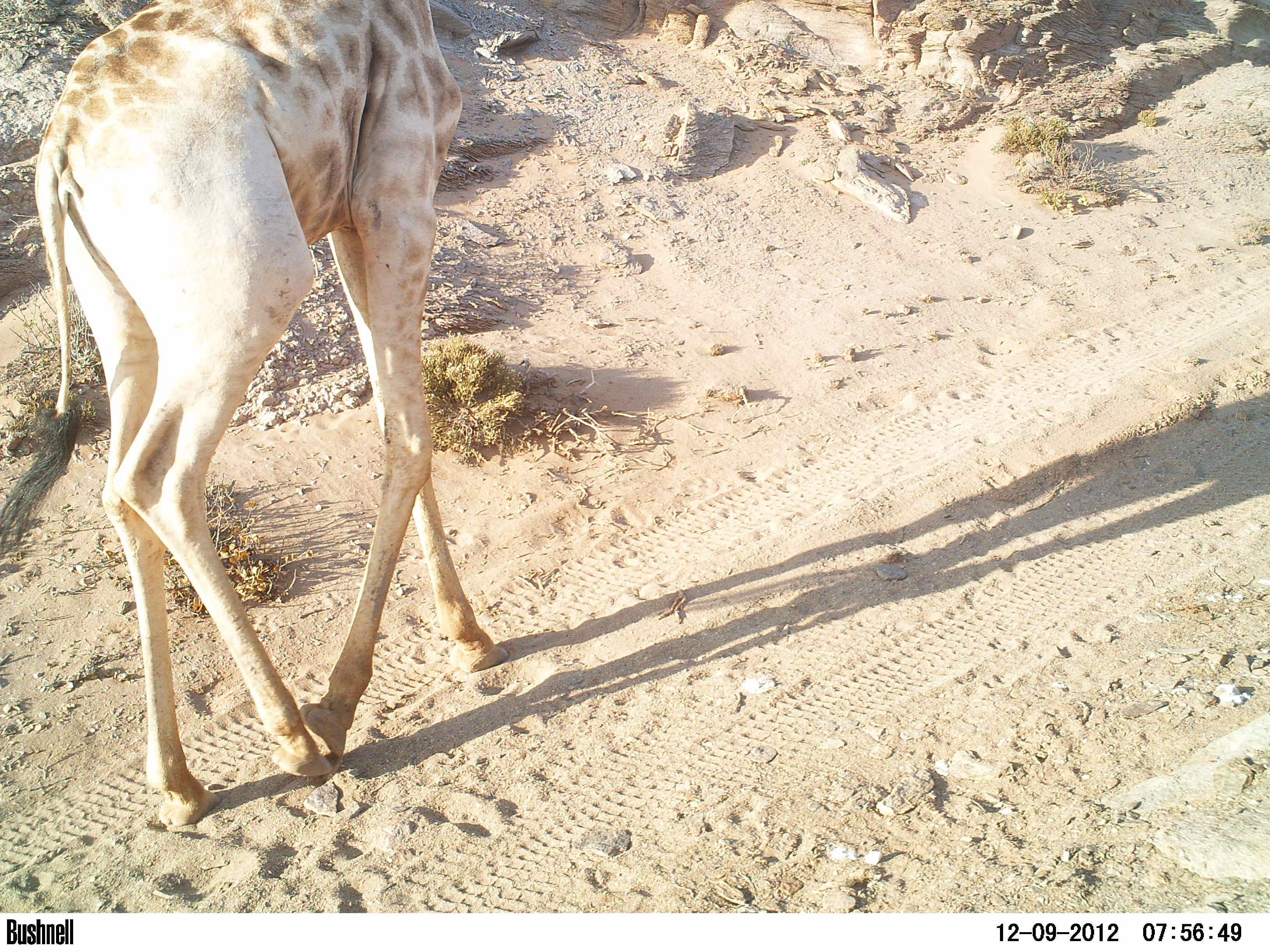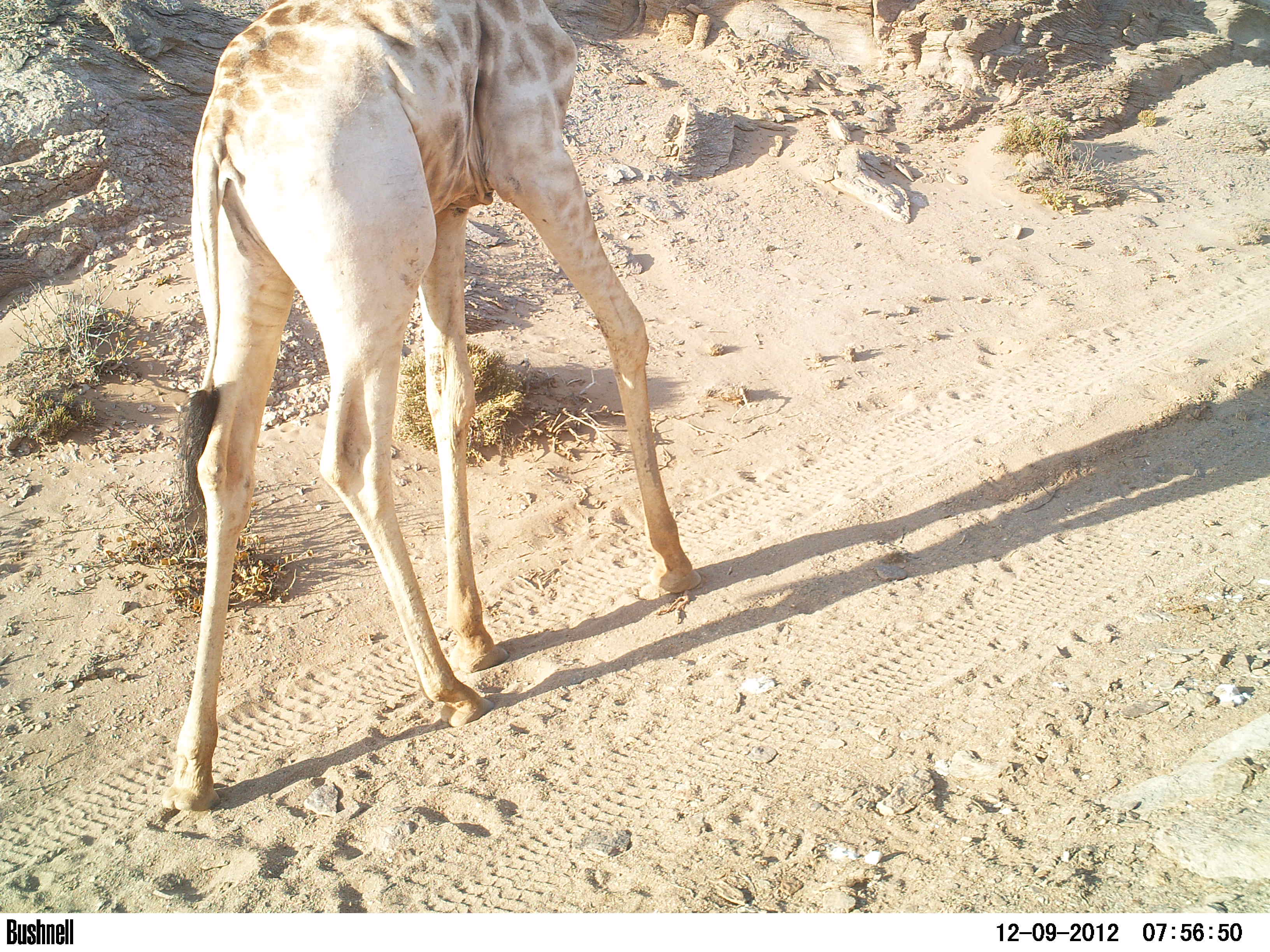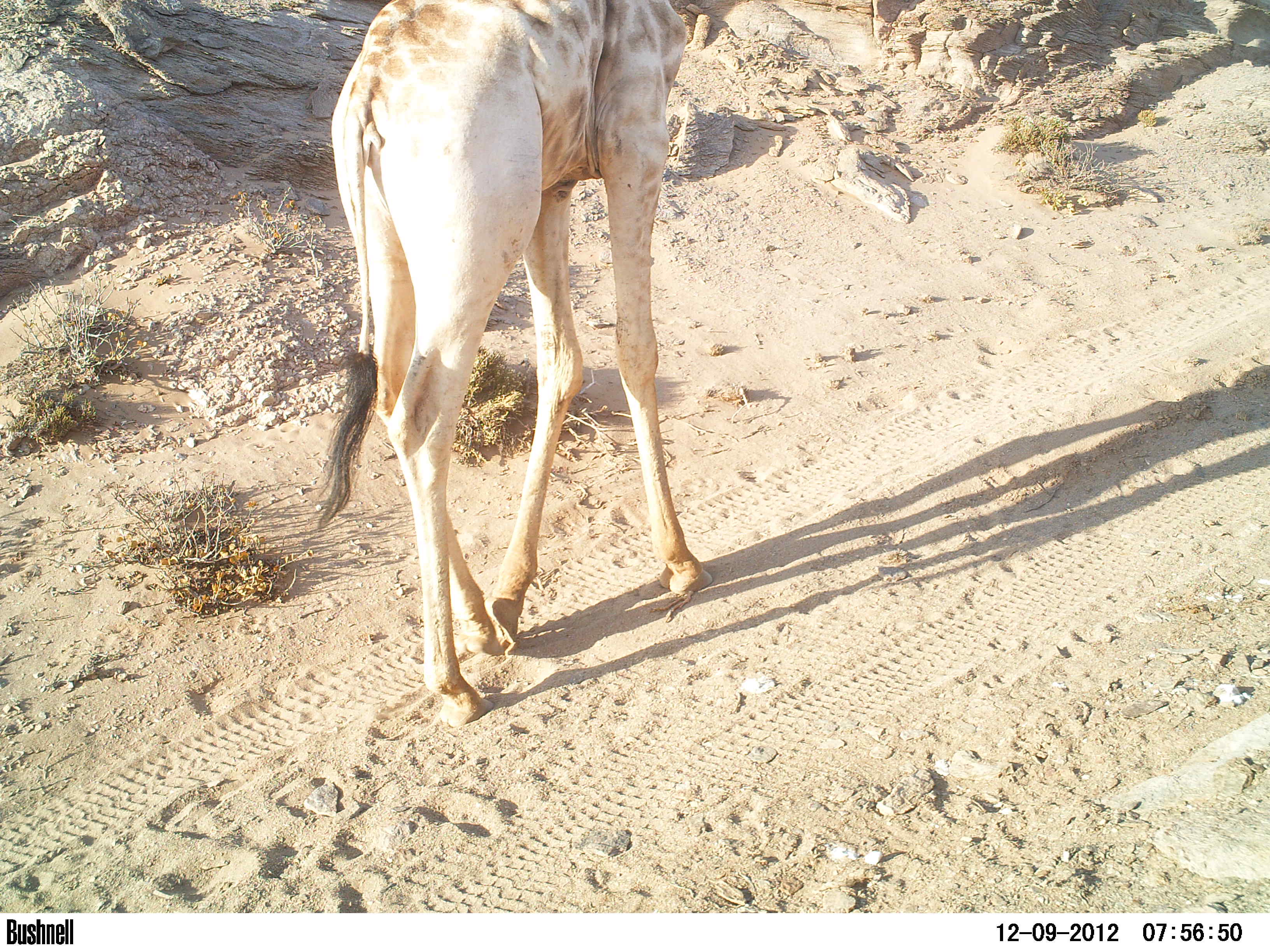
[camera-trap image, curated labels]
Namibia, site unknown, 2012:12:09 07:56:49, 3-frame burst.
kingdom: Animalia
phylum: Chordata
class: Mammalia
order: Artiodactyla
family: Giraffidae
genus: Giraffa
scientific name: Giraffa camelopardalis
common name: giraffe